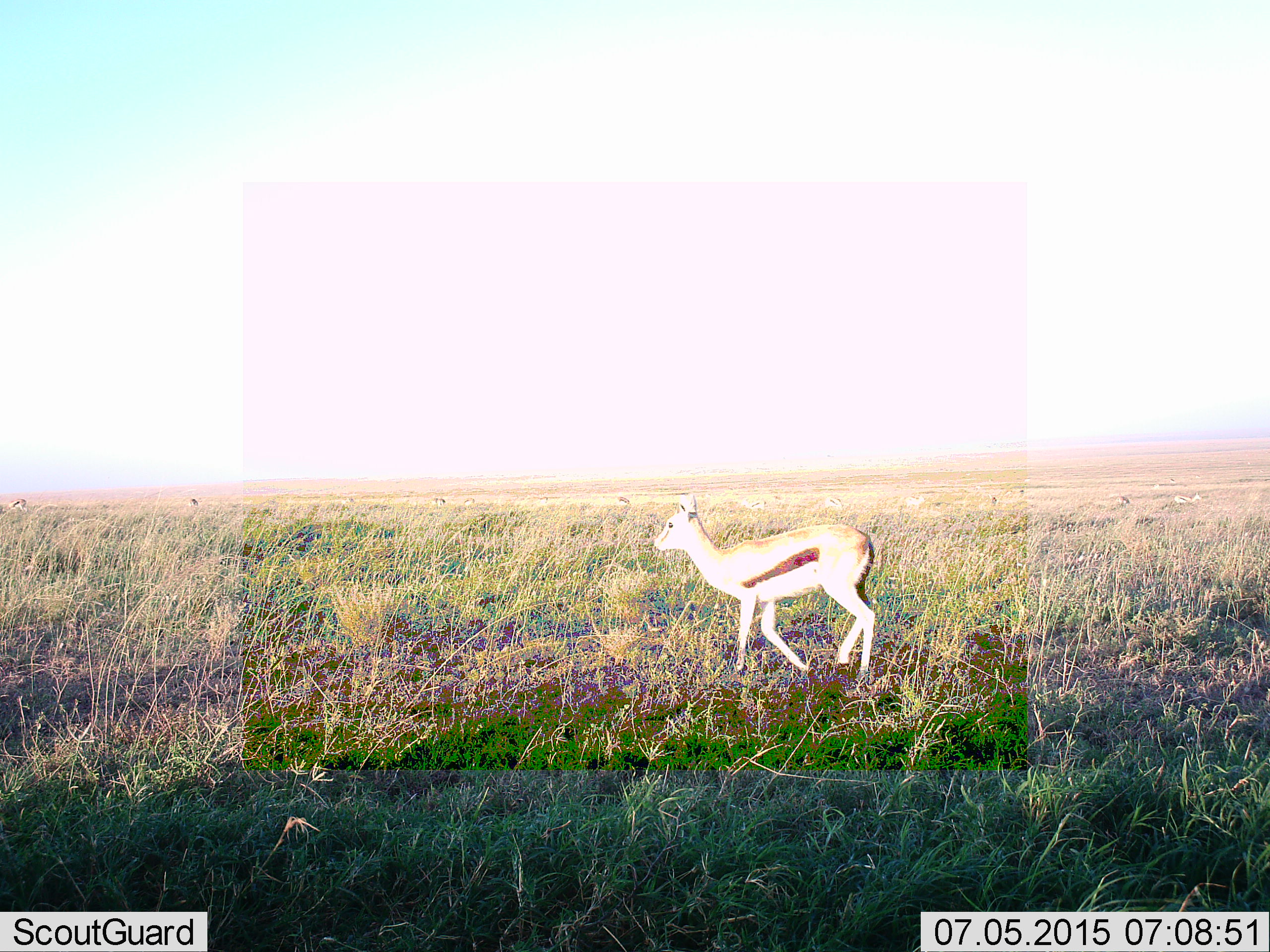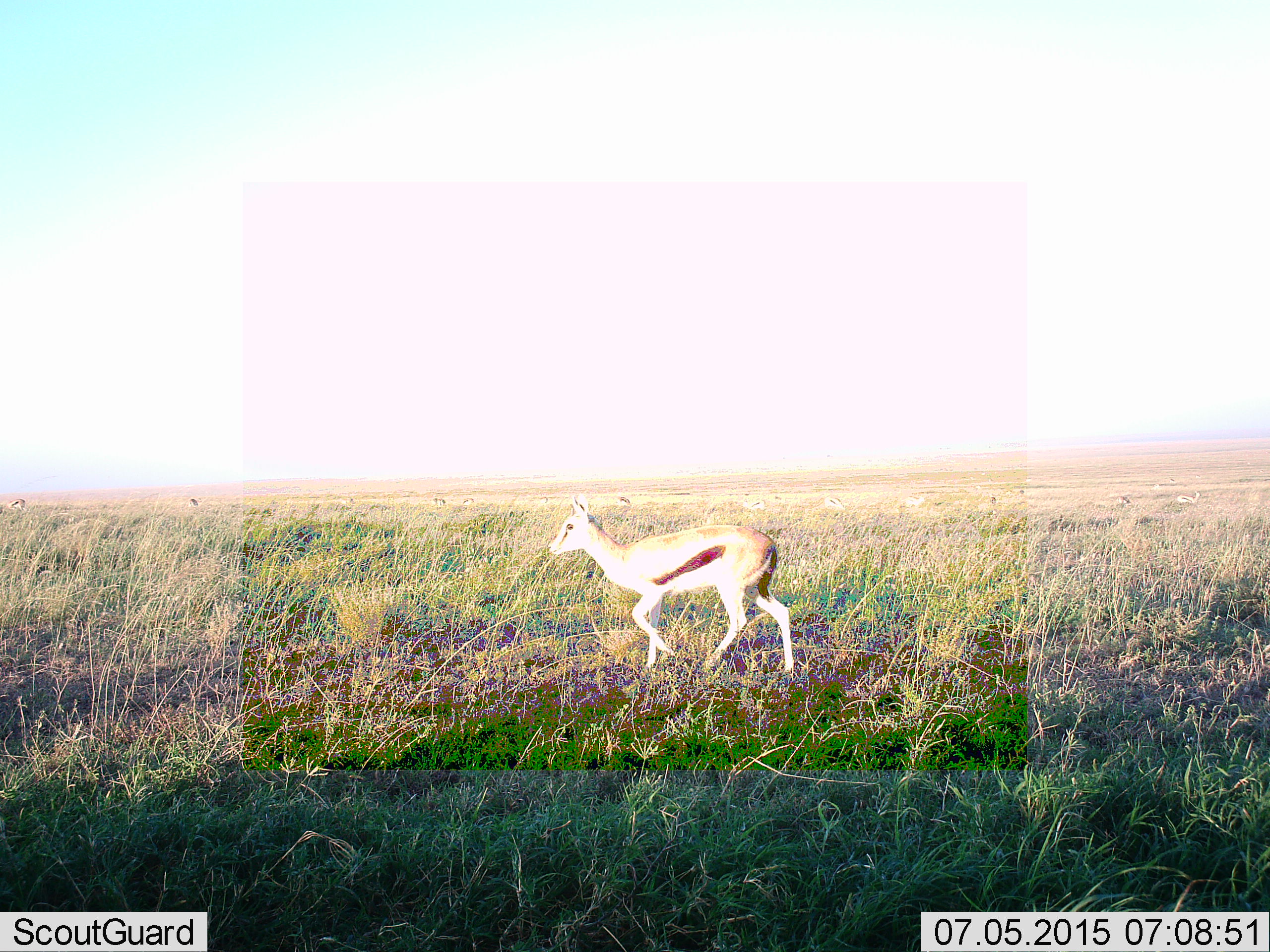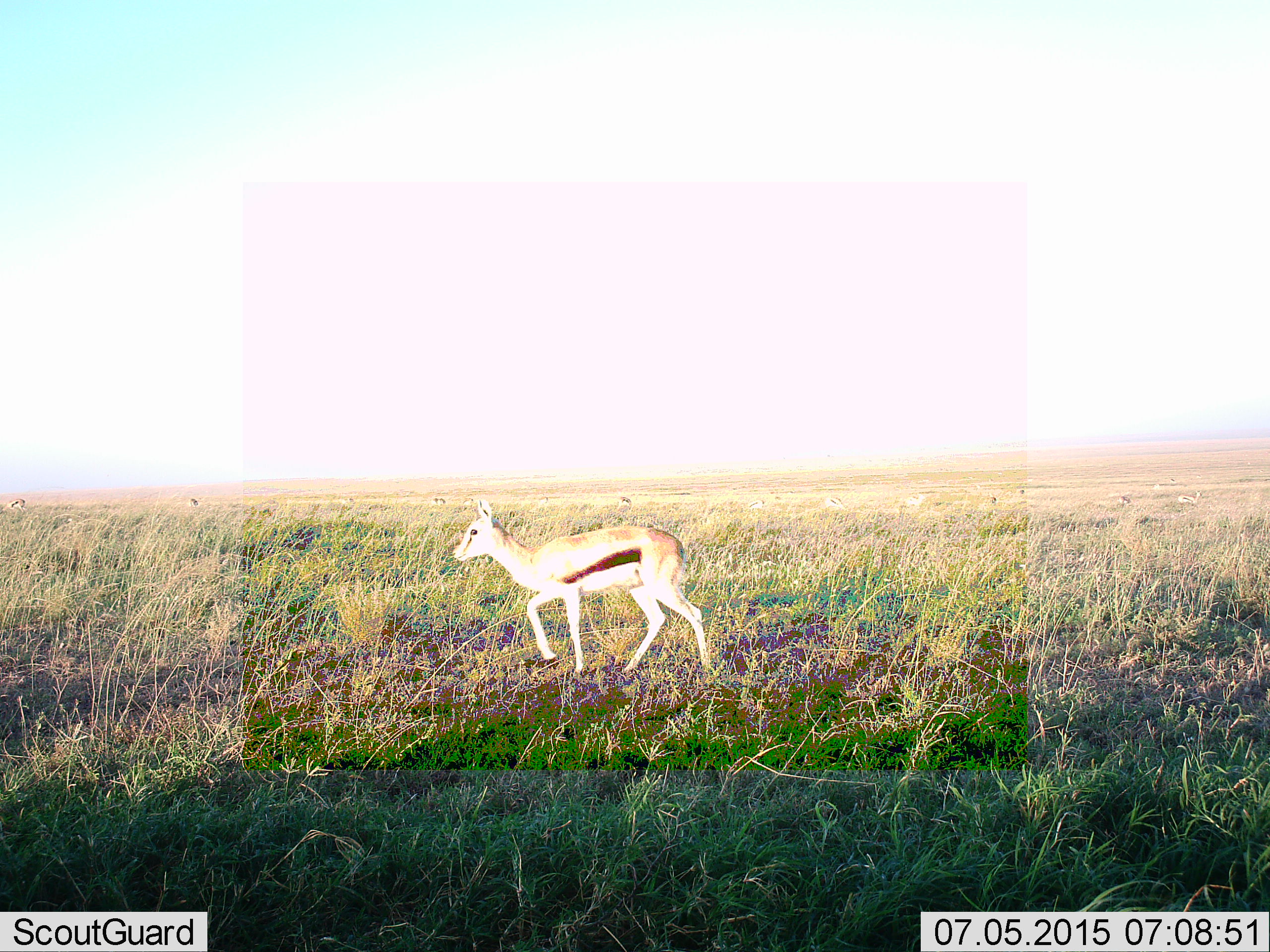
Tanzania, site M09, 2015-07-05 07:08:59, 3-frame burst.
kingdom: Animalia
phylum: Chordata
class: Mammalia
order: Artiodactyla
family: Bovidae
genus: Eudorcas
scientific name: Eudorcas thomsonii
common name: thomson's gazelle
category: gazellethomsons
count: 8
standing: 50%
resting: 12%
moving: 88%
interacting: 0%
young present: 12%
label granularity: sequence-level